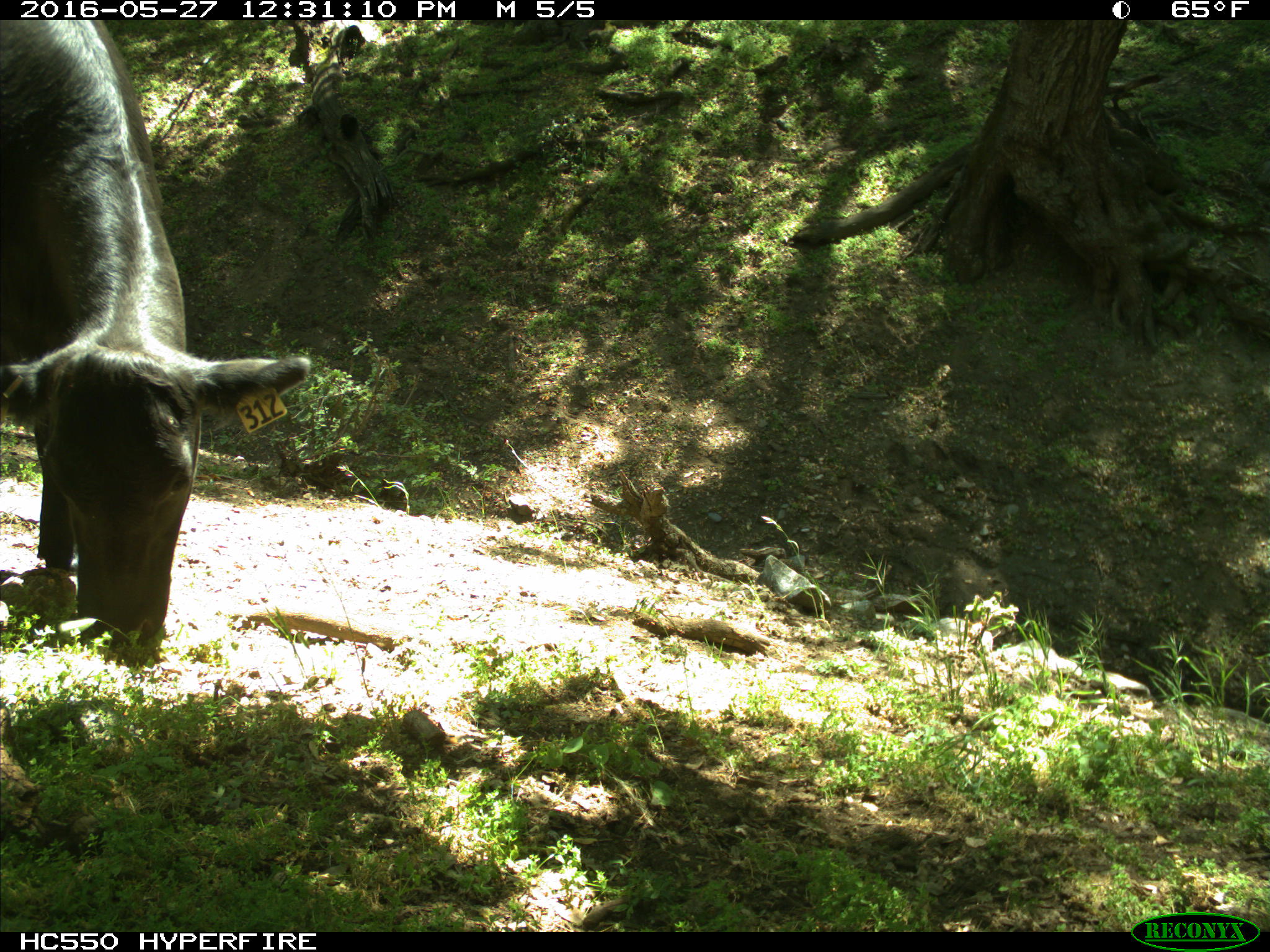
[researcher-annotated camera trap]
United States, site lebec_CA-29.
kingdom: Animalia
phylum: Chordata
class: Mammalia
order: Artiodactyla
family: Bovidae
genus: Bos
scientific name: Bos taurus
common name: domestic cow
Bos taurus (domestic cow).